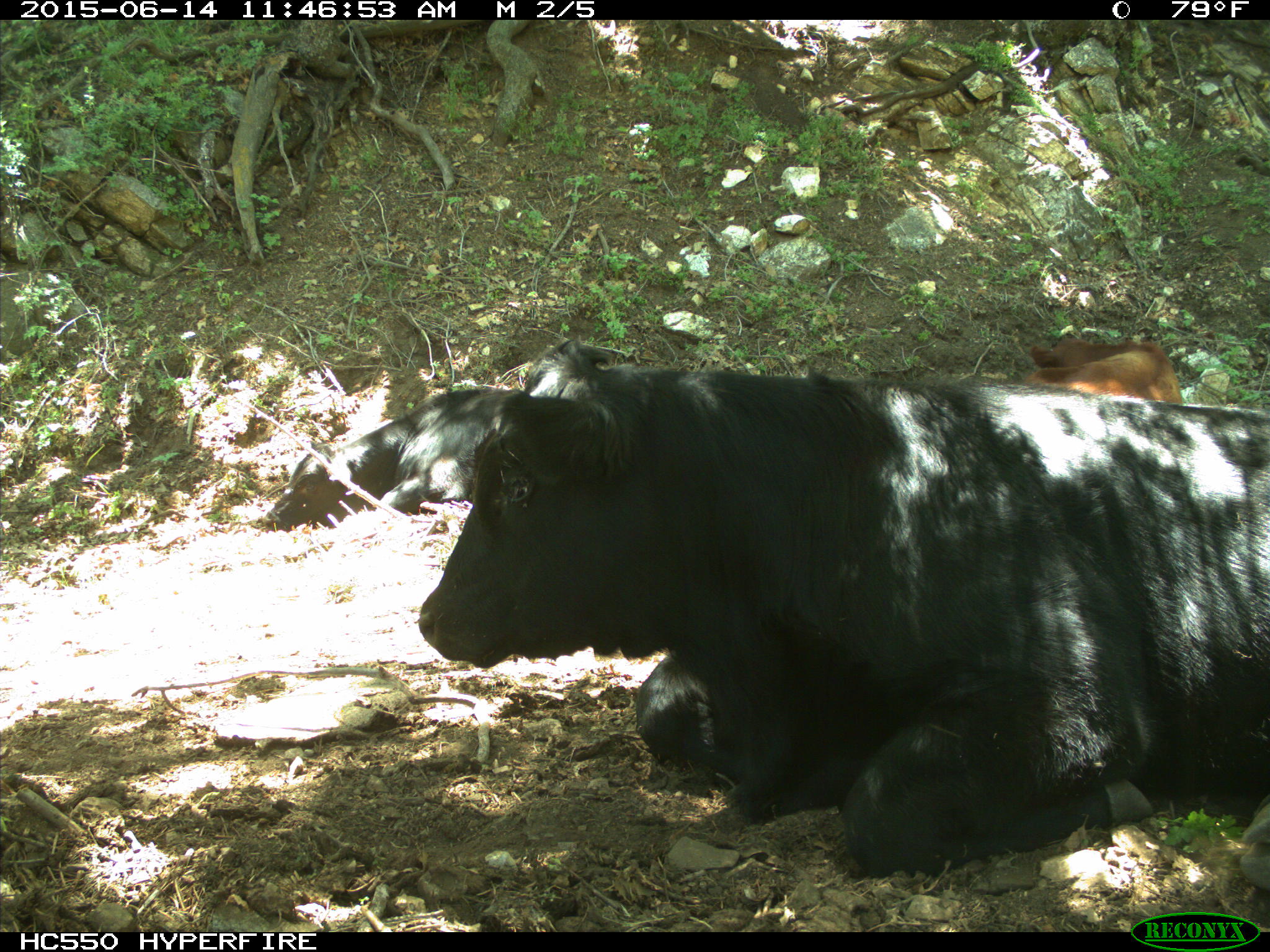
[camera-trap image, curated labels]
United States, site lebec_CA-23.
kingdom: Animalia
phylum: Chordata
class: Mammalia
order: Artiodactyla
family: Bovidae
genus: Bos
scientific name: Bos taurus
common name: domestic cow